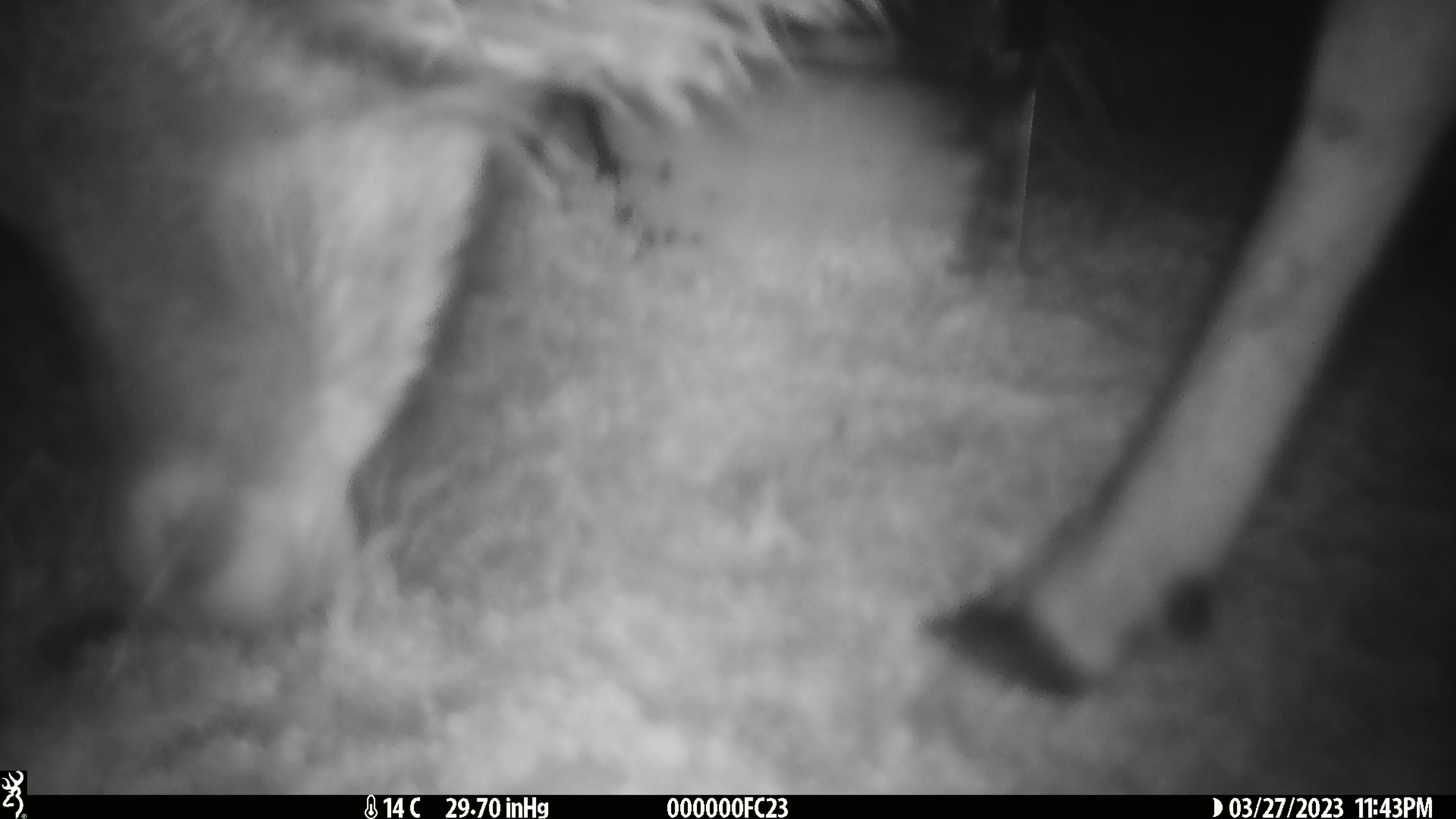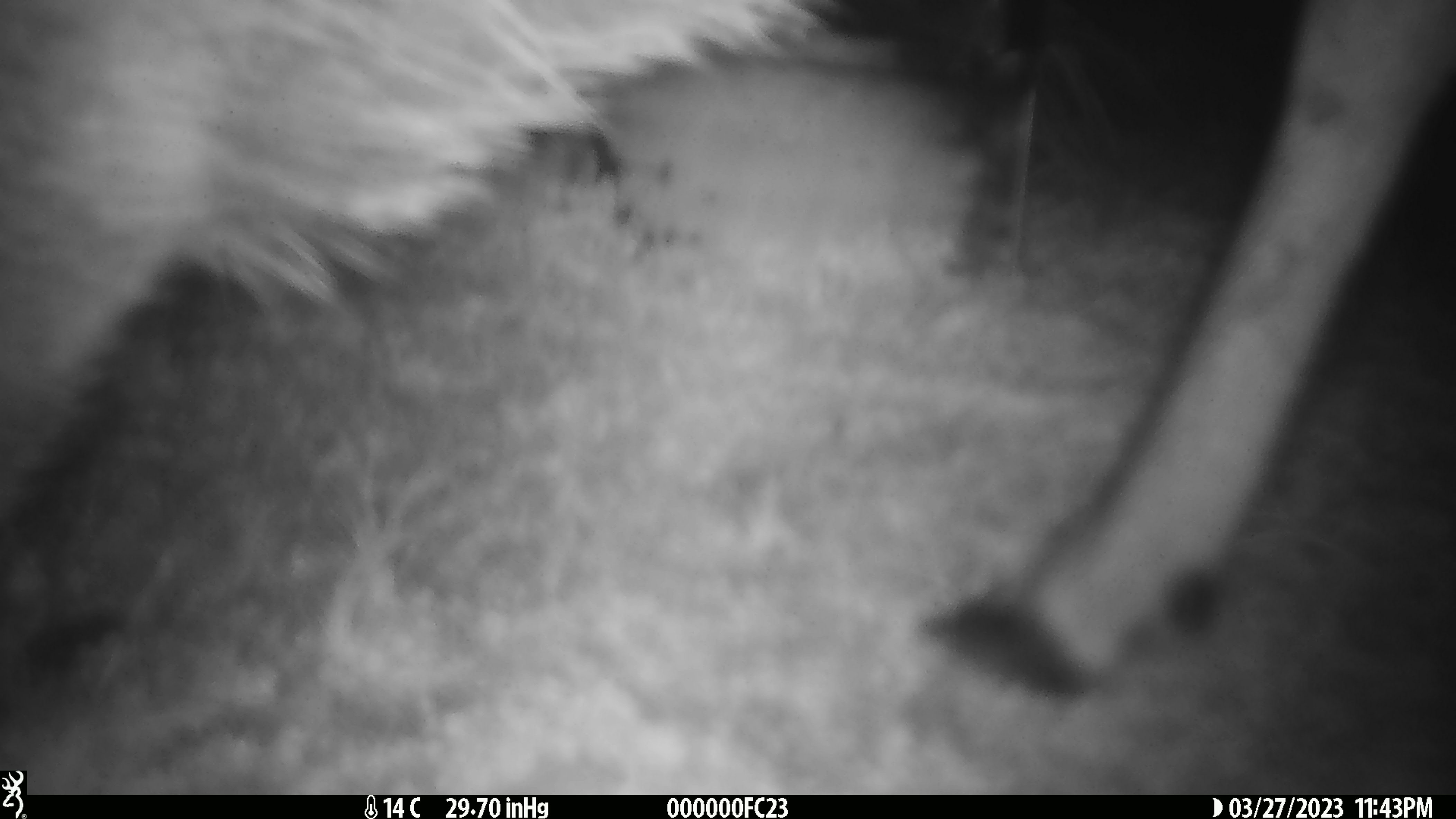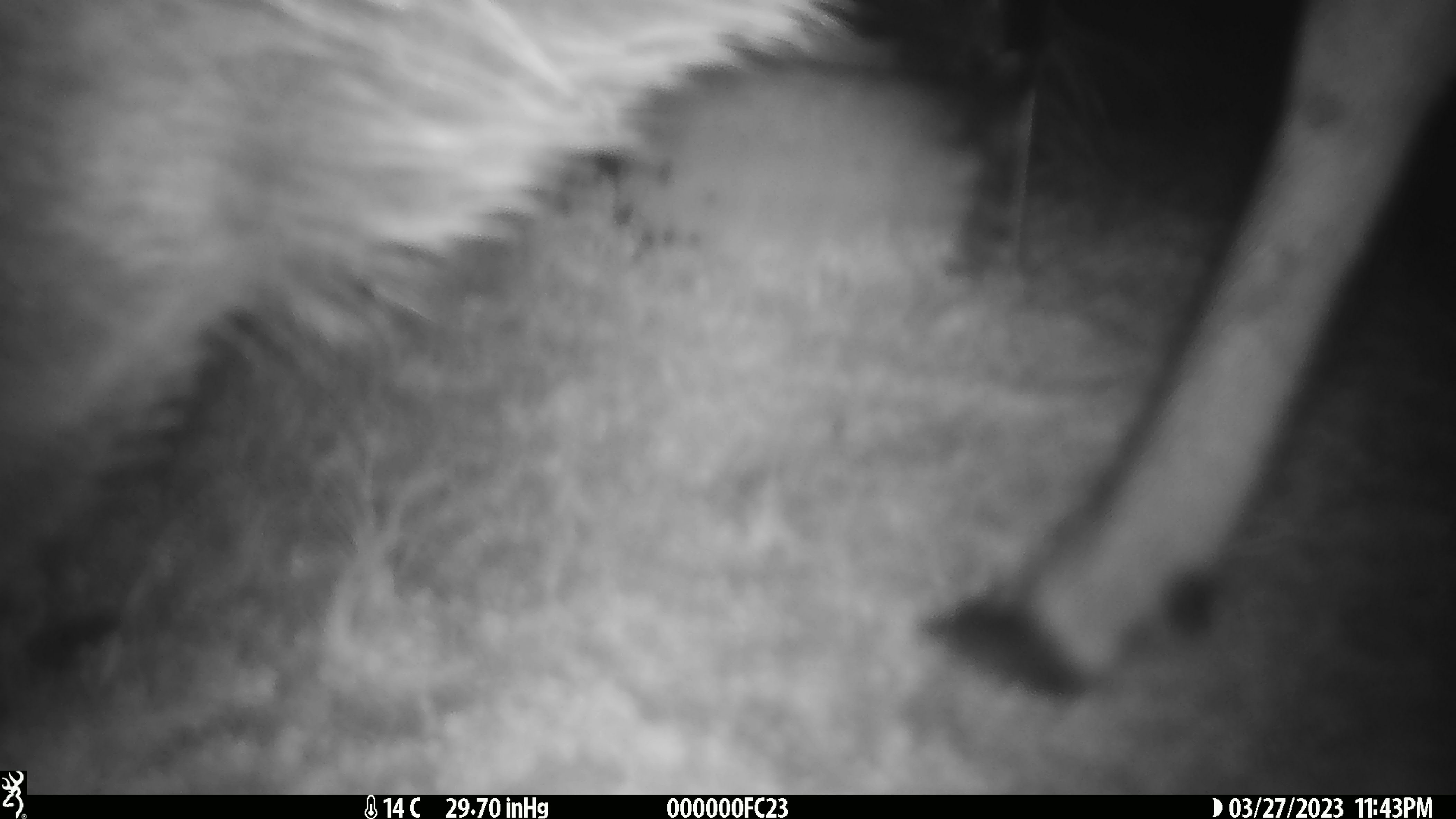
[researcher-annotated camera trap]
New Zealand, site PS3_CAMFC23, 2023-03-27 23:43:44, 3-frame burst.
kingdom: Animalia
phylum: Chordata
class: Mammalia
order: Artiodactyla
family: Cervidae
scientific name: Cervidae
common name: deer